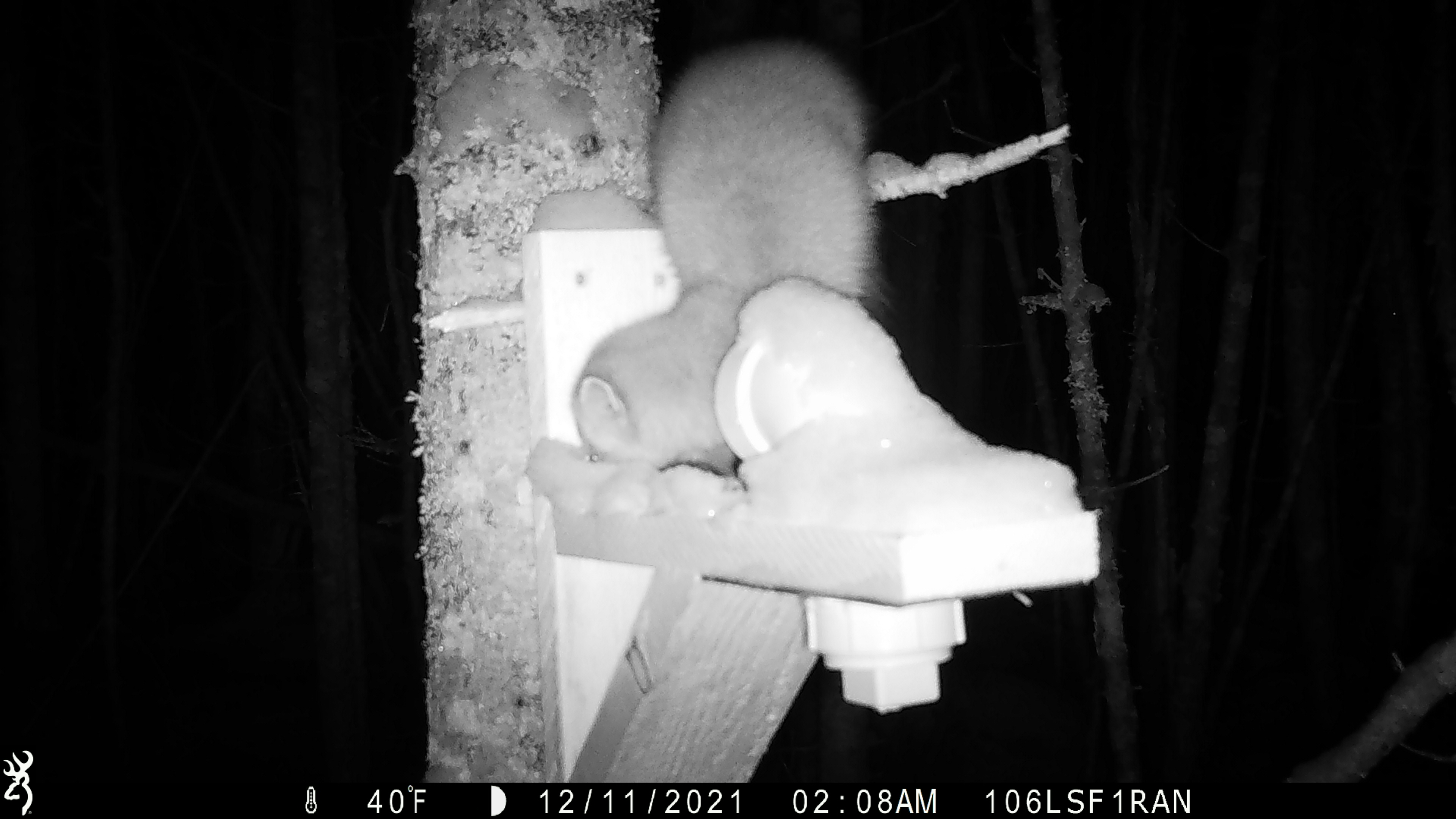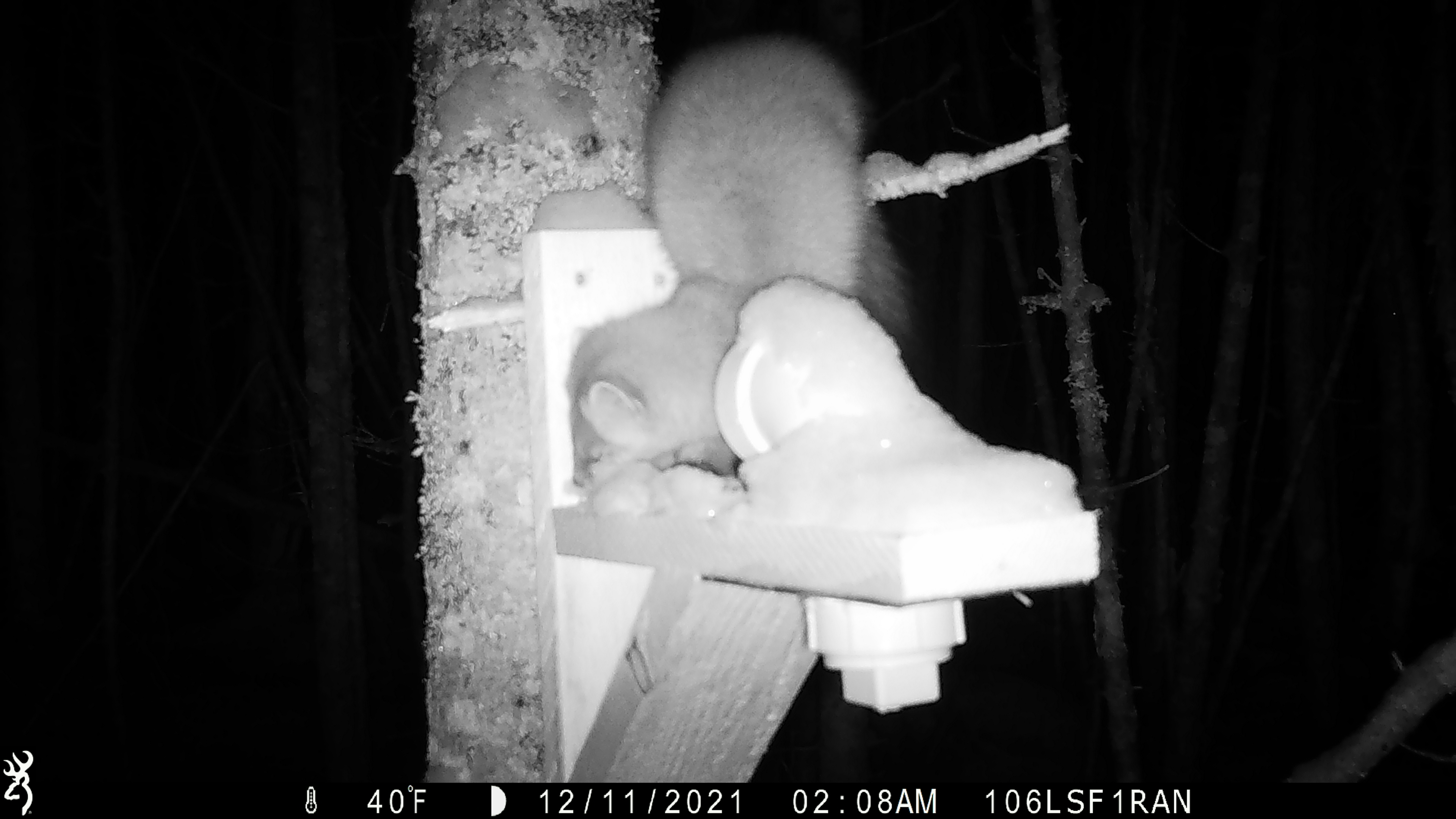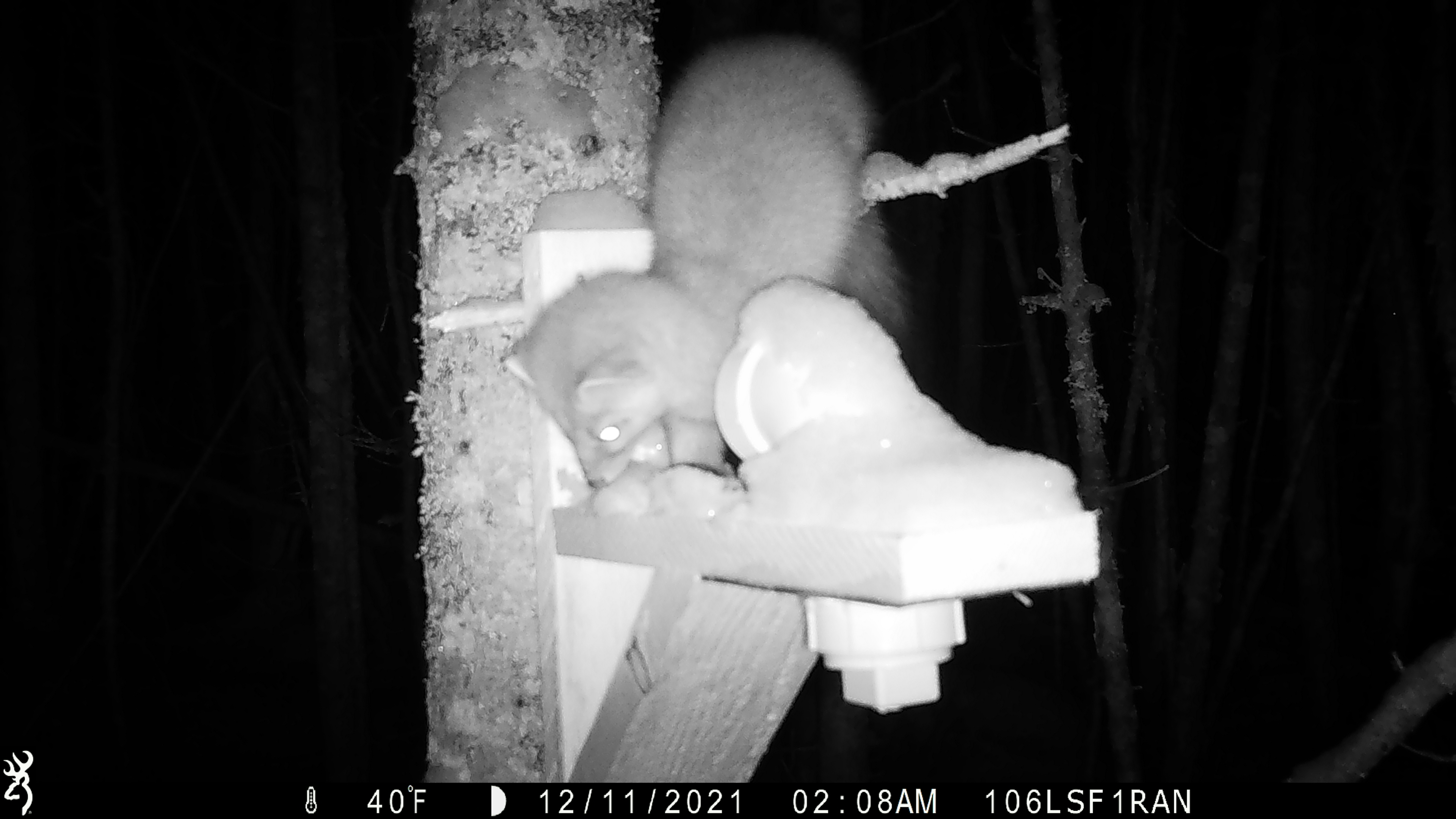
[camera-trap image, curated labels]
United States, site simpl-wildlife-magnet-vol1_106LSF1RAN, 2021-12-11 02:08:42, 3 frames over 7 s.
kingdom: Animalia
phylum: Chordata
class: Mammalia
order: Carnivora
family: Mustelidae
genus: Martes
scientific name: Martes americana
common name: american marten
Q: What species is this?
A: American marten (Martes americana).